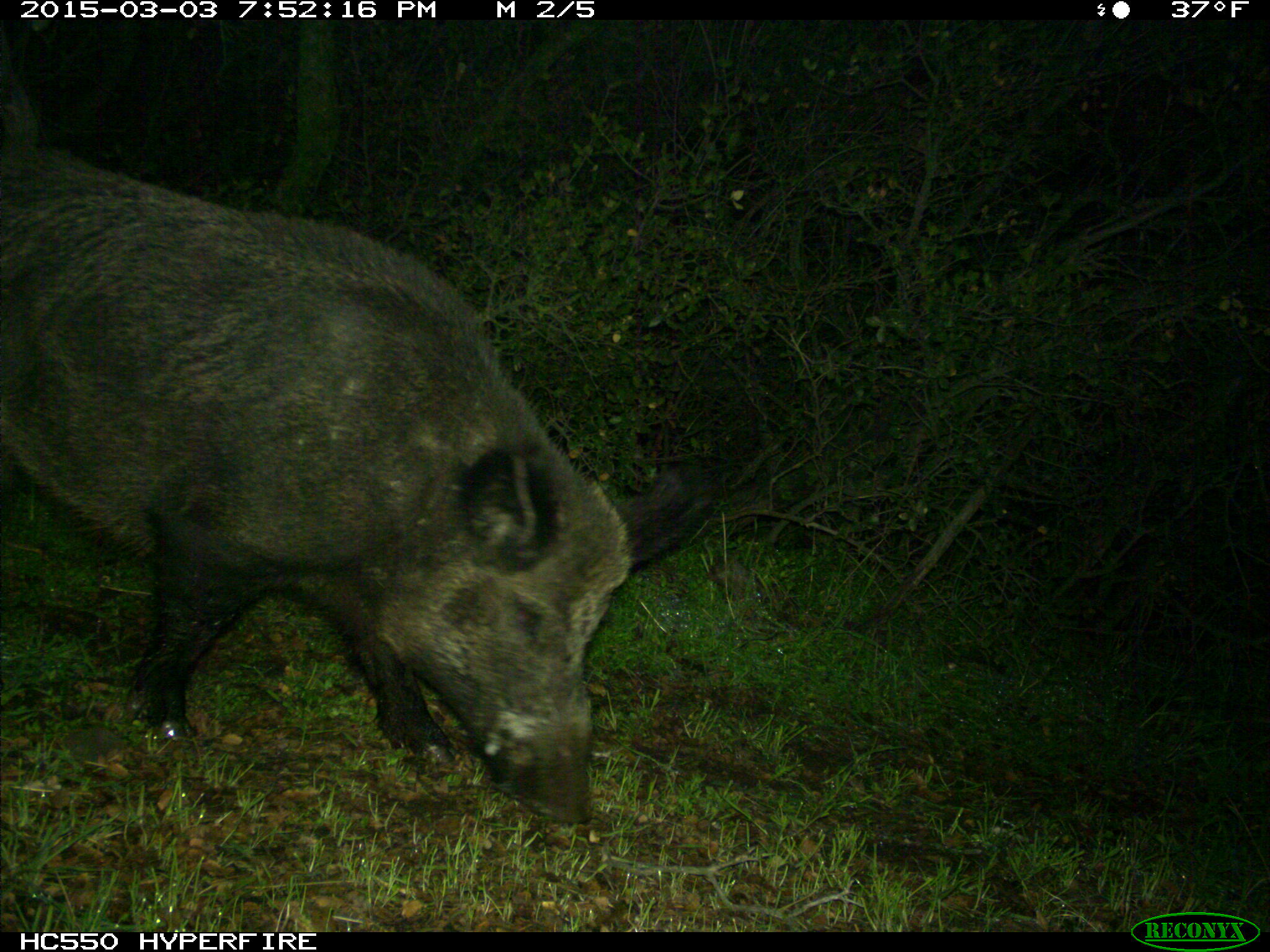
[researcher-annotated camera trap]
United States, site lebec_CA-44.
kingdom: Animalia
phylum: Chordata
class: Mammalia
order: Artiodactyla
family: Suidae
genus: Sus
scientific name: Sus scrofa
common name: wild boar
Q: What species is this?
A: Sus scrofa (wild boar).